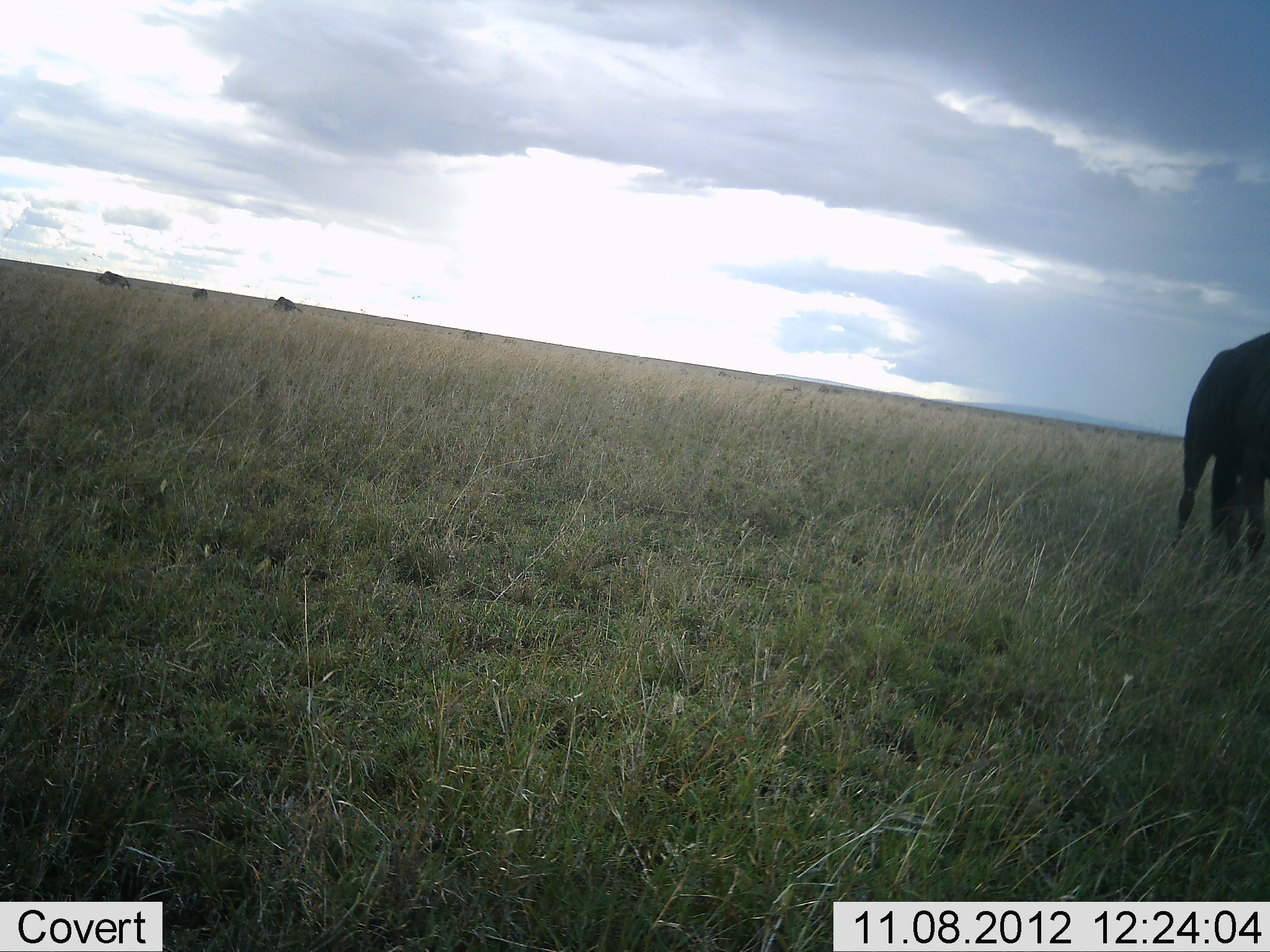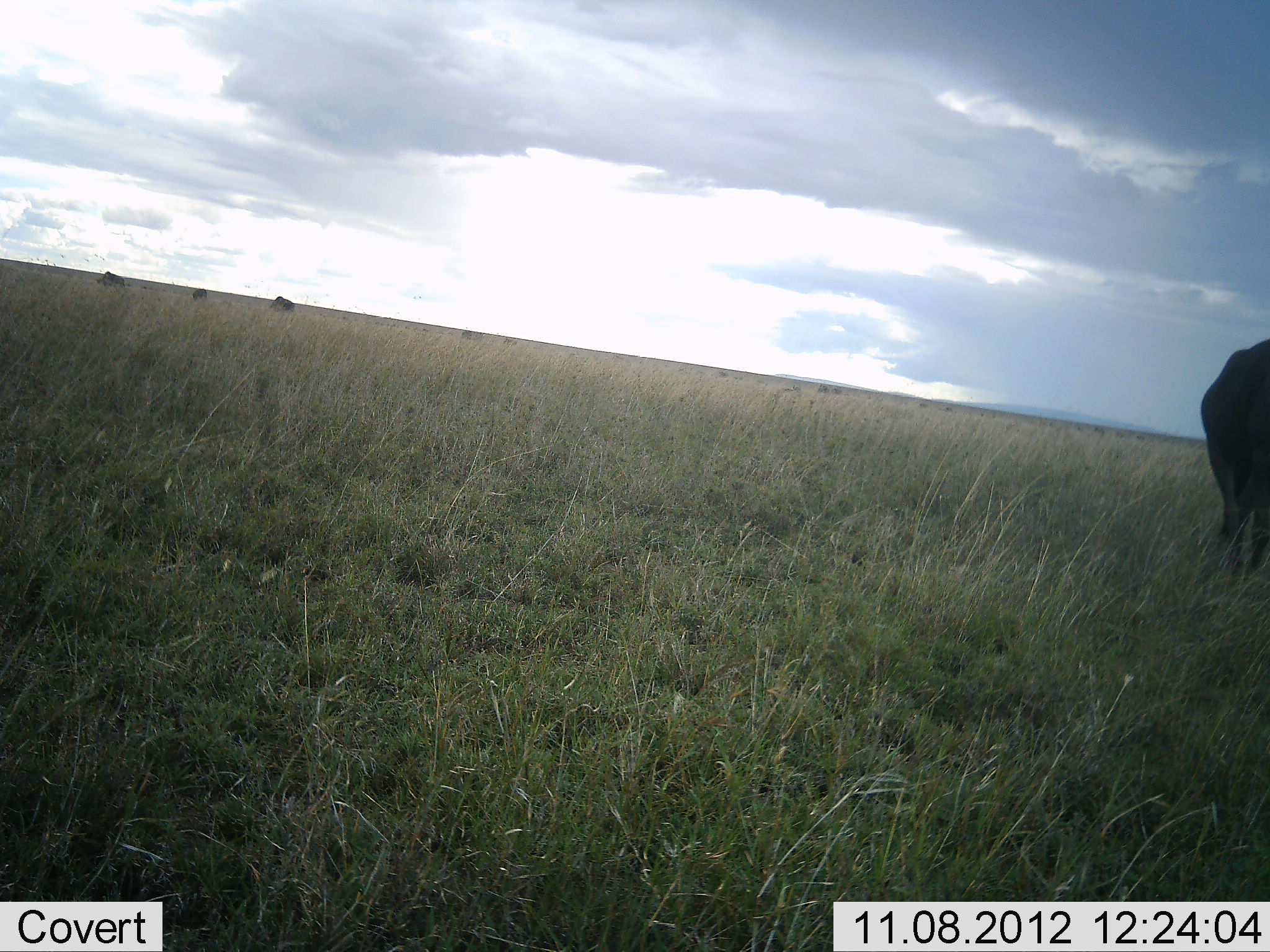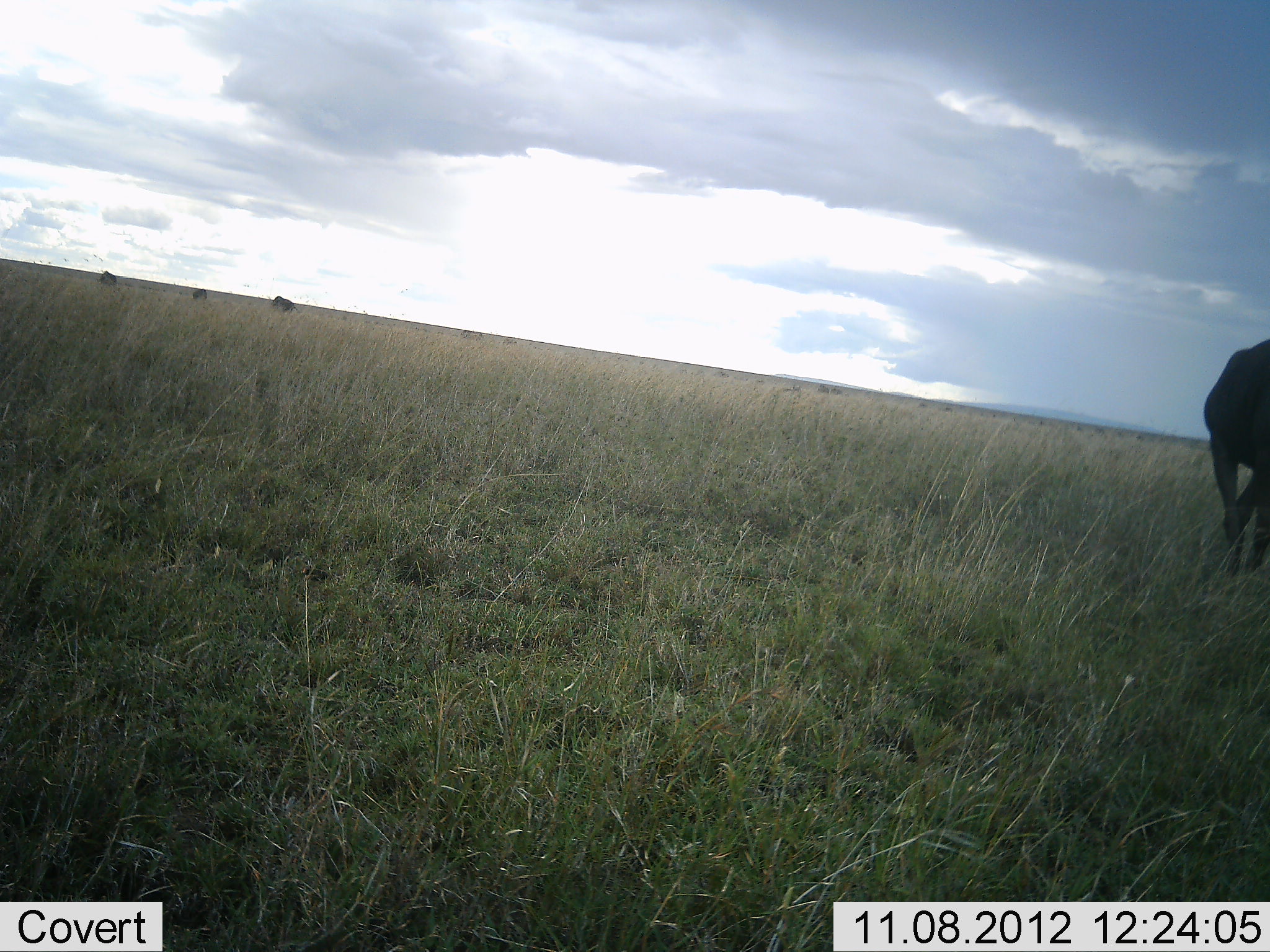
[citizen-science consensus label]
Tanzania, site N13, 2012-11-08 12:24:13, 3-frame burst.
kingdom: Animalia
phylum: Chordata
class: Mammalia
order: Artiodactyla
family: Bovidae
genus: Connochaetes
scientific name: Connochaetes taurinus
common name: blue wildebeest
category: wildebeest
Wildebeest (blue wildebeest) (Connochaetes taurinus), count 4. Behavior (volunteer vote fractions): standing 62%, resting 0%, moving 50%, interacting 0%. Young present (vote fraction): 0%. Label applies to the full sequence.